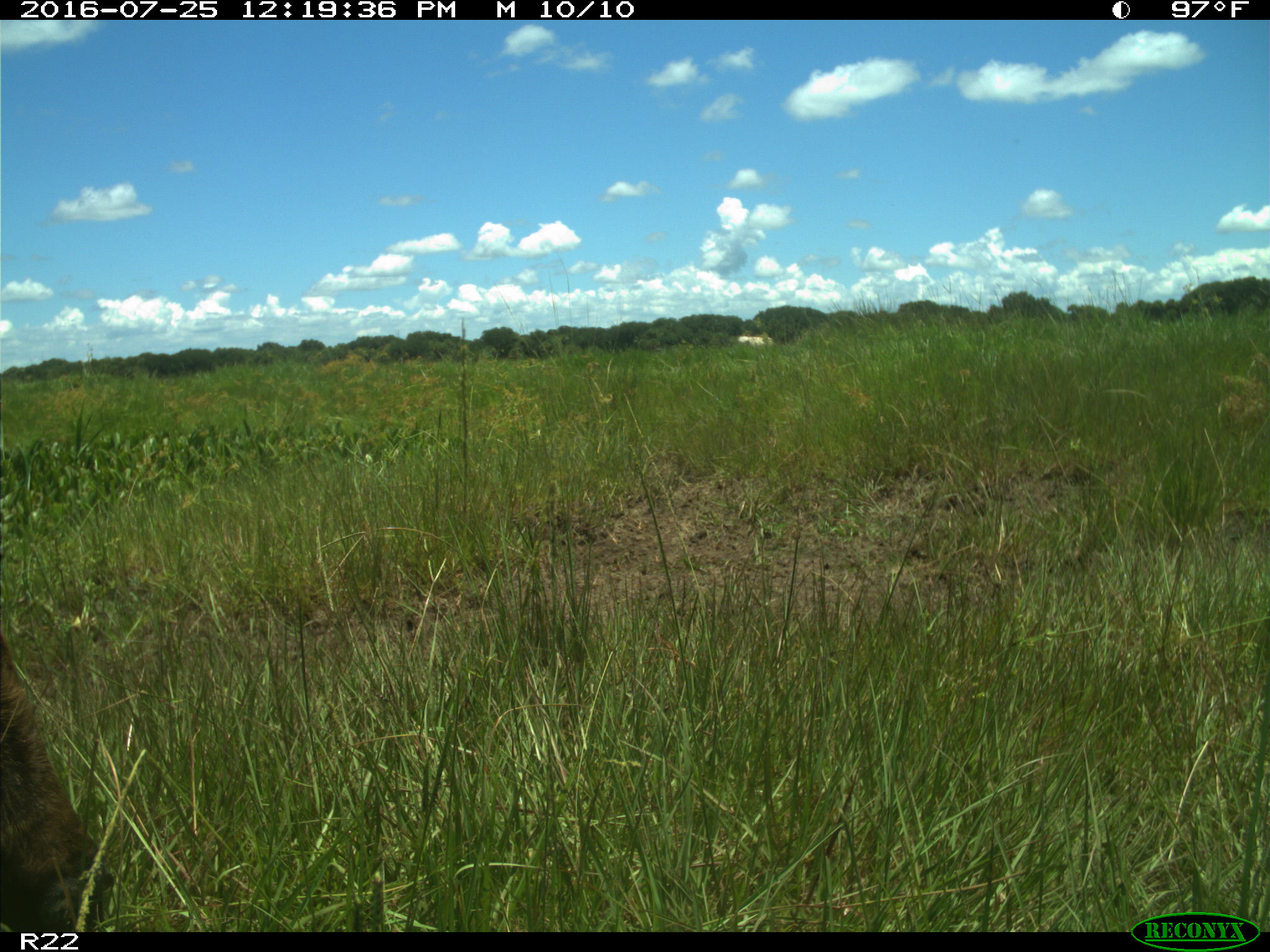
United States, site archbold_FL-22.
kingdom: Animalia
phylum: Chordata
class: Mammalia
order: Artiodactyla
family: Bovidae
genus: Bos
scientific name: Bos taurus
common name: domestic cow